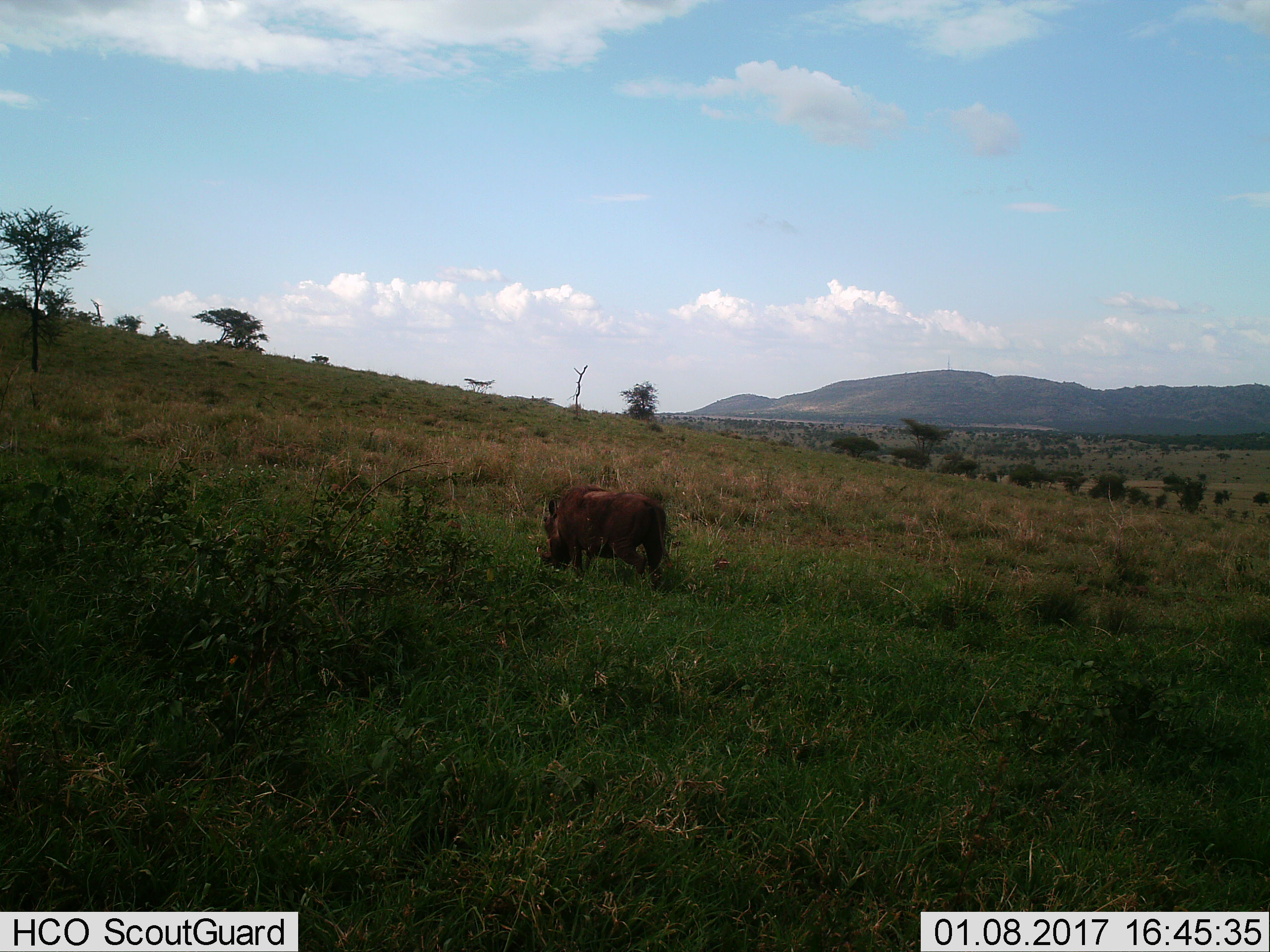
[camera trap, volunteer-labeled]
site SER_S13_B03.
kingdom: Animalia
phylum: Chordata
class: Mammalia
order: Artiodactyla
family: Suidae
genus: Phacochoerus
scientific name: Phacochoerus africanus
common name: warthog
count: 1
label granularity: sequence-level